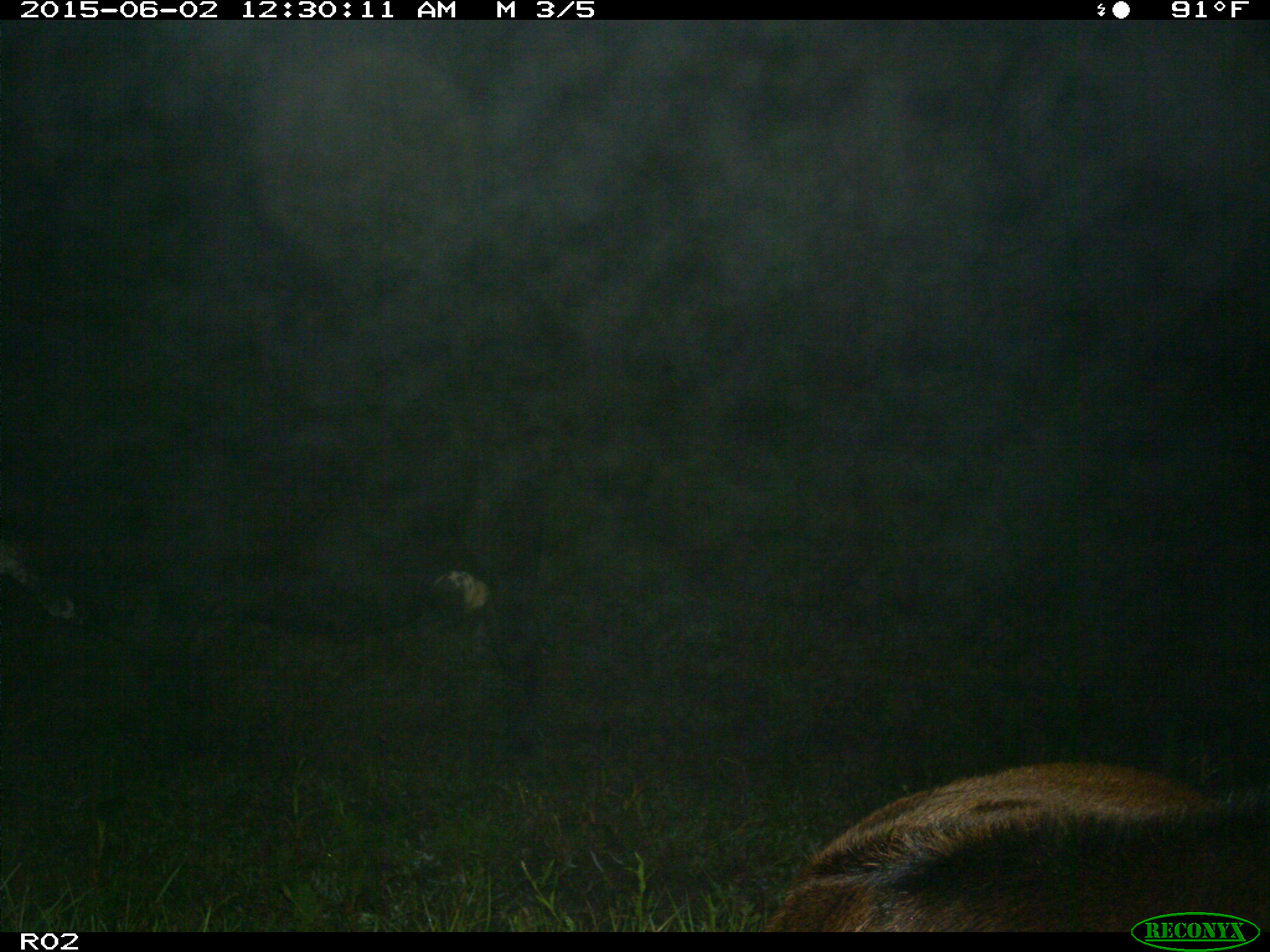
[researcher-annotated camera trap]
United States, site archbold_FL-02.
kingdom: Animalia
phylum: Chordata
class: Mammalia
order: Artiodactyla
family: Bovidae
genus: Bos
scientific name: Bos taurus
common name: domestic cow